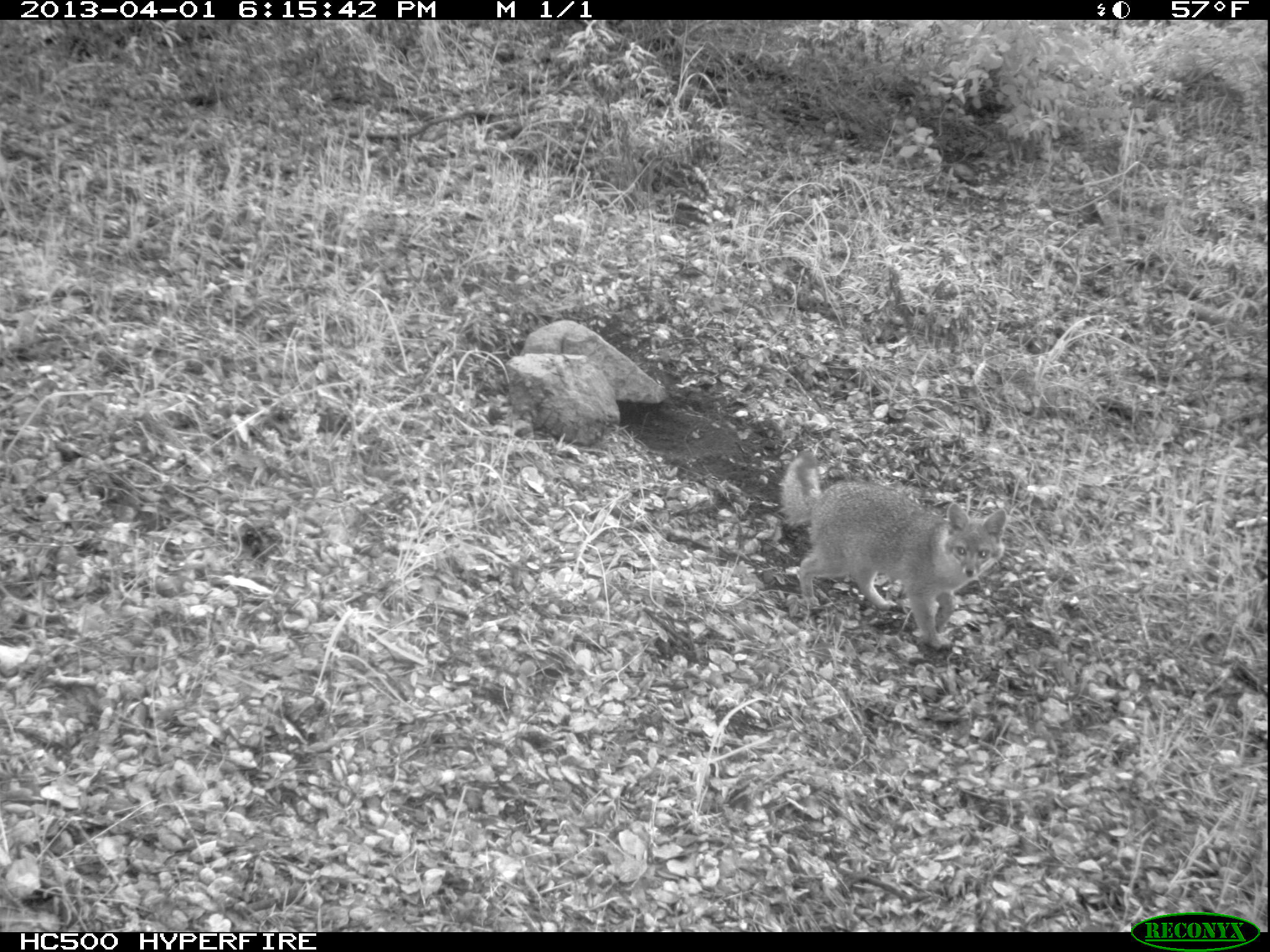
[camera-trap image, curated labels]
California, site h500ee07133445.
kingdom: Animalia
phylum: Chordata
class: Mammalia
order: Carnivora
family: Canidae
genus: Urocyon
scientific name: Urocyon littoralis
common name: island fox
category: fox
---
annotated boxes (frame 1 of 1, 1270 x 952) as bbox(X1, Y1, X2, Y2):
fox: bbox(779, 451, 1006, 650)